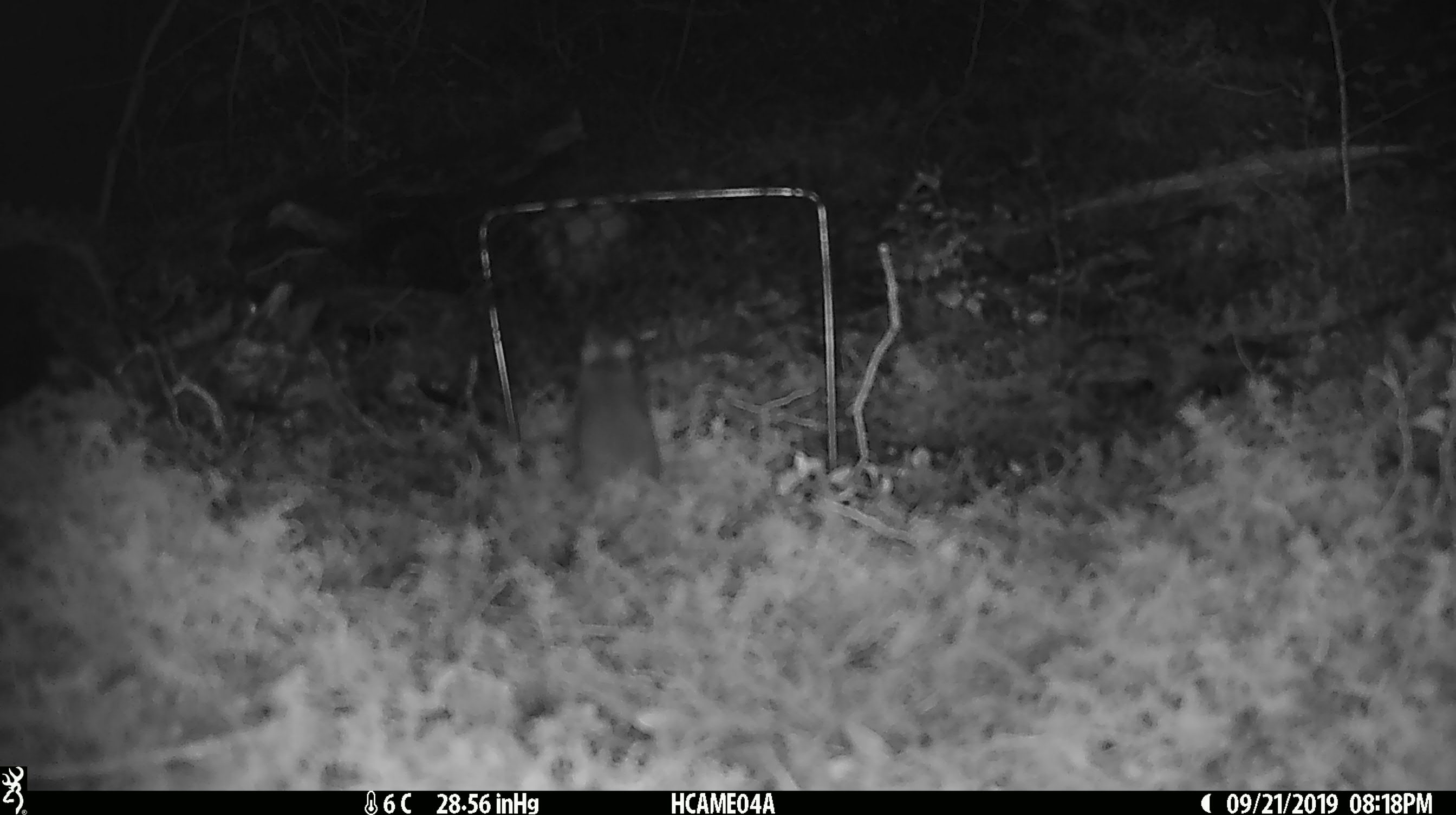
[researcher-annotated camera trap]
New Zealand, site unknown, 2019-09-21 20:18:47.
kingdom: Animalia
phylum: Chordata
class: Mammalia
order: Rodentia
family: Muridae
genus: Mus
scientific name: Mus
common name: mouse